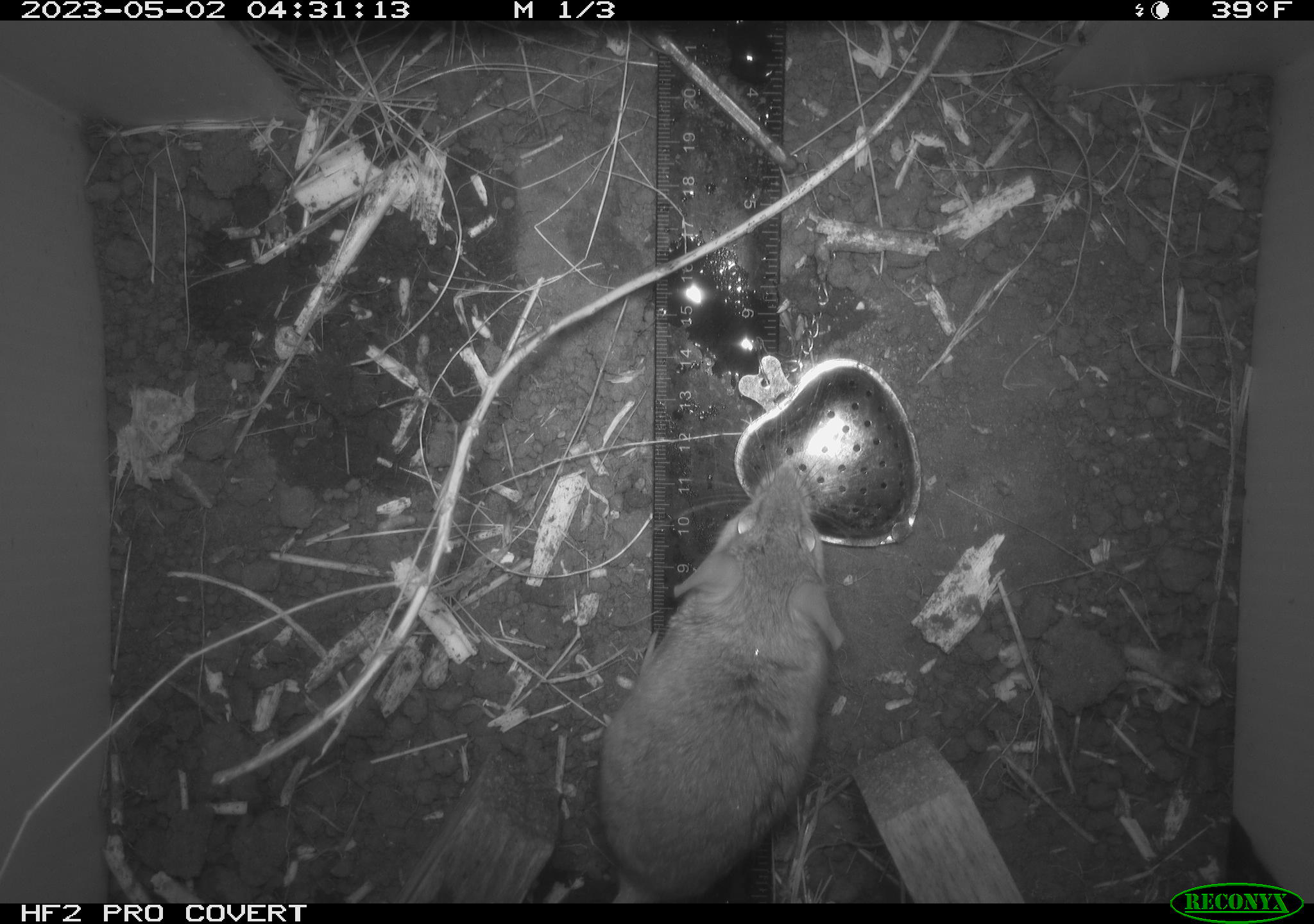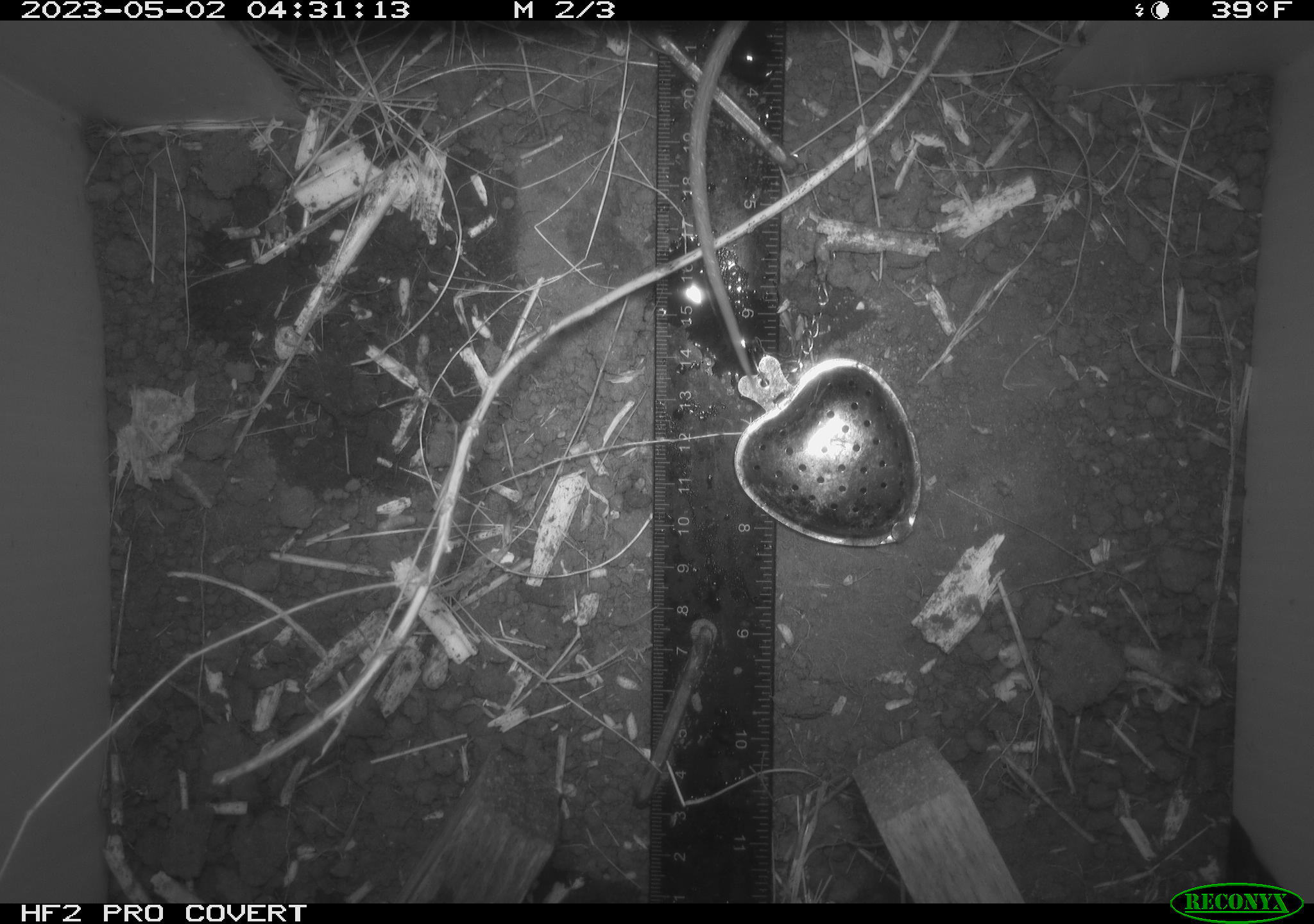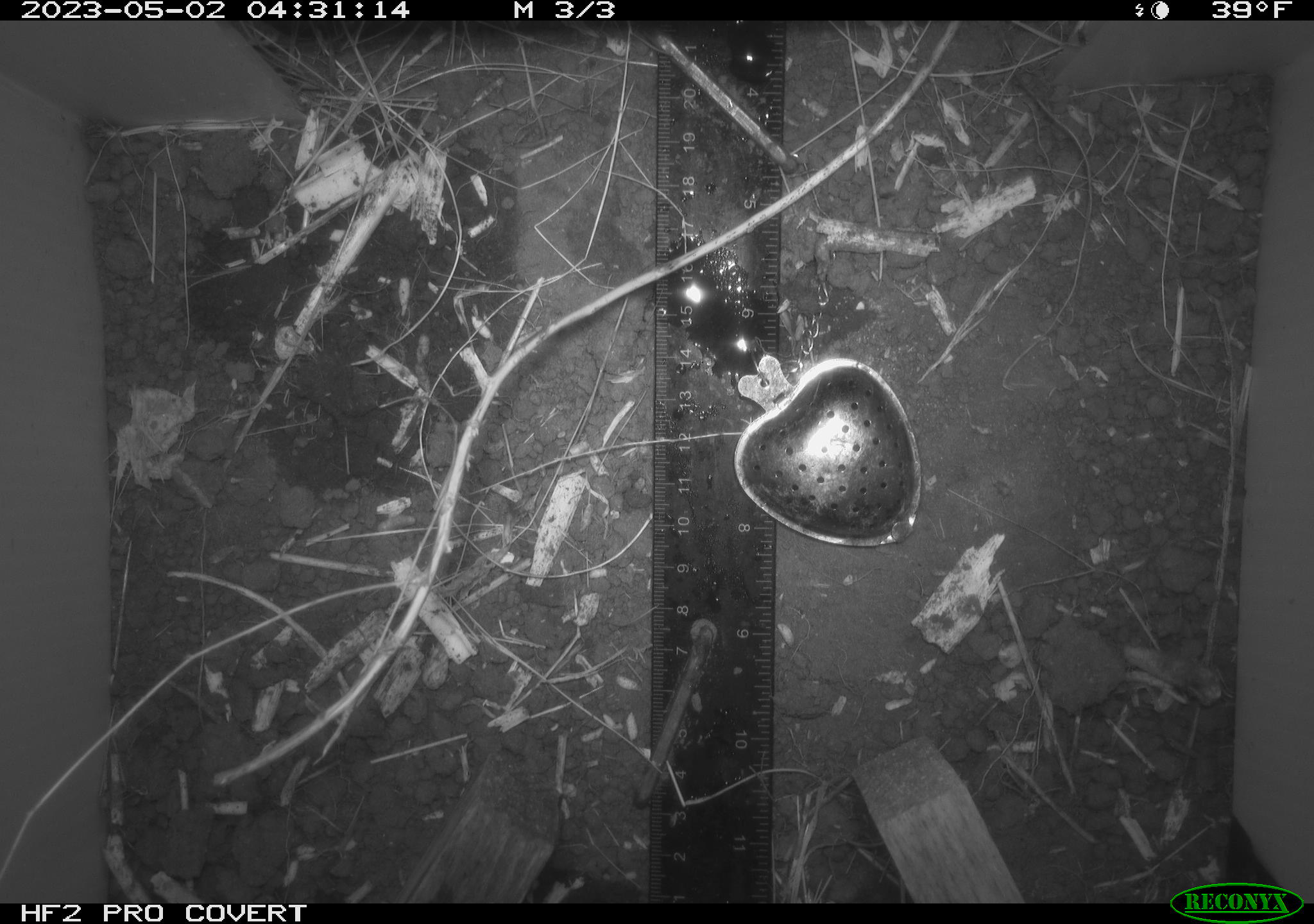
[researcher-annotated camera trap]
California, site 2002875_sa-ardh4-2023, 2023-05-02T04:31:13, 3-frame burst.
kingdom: Animalia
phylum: Chordata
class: Mammalia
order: Rodentia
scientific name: Rodentia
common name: mouse species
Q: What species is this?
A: Mouse species (Rodentia).